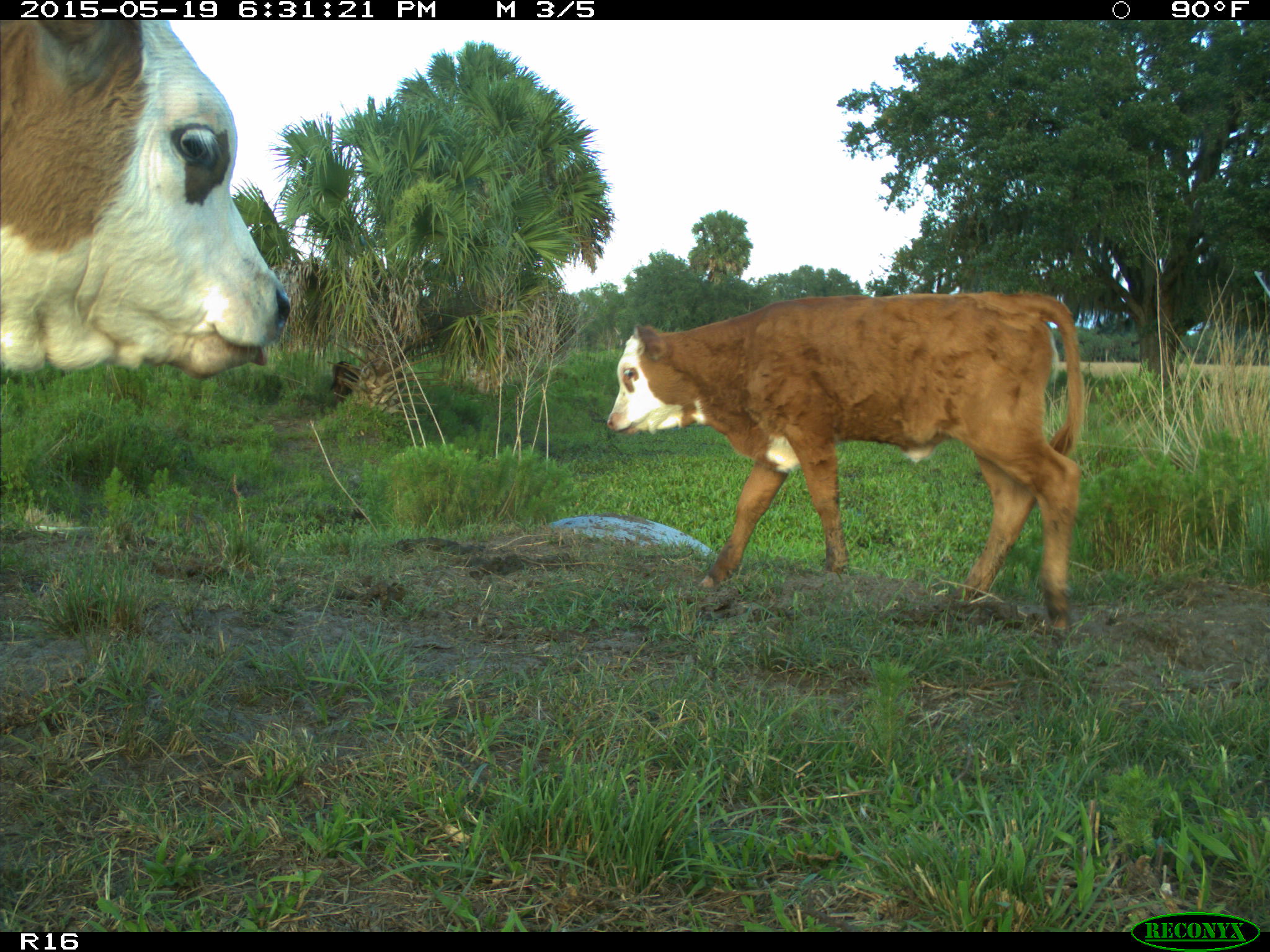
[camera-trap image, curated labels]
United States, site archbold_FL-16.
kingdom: Animalia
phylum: Chordata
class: Mammalia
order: Artiodactyla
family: Bovidae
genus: Bos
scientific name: Bos taurus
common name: domestic cow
Bos taurus (domestic cow).